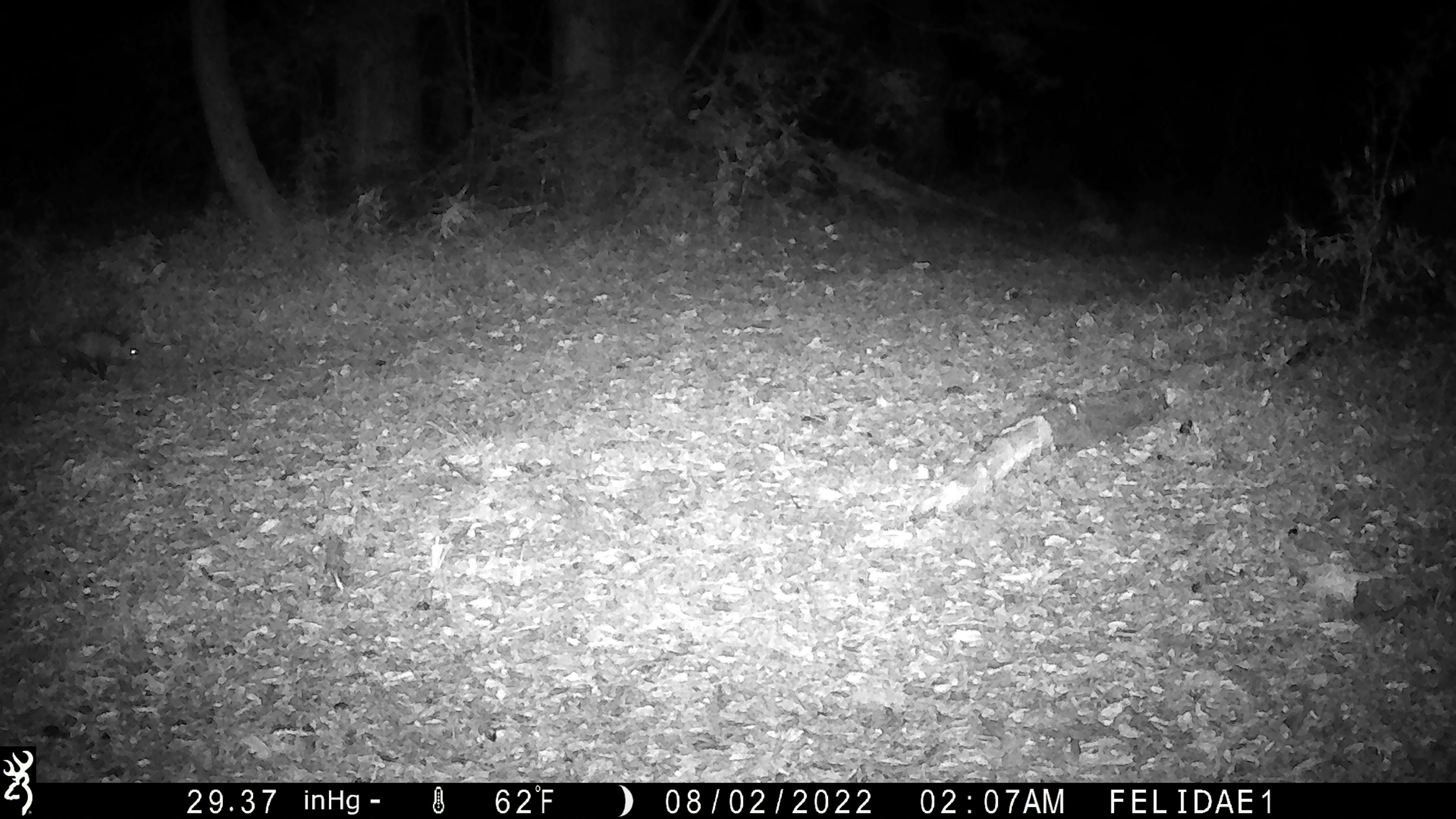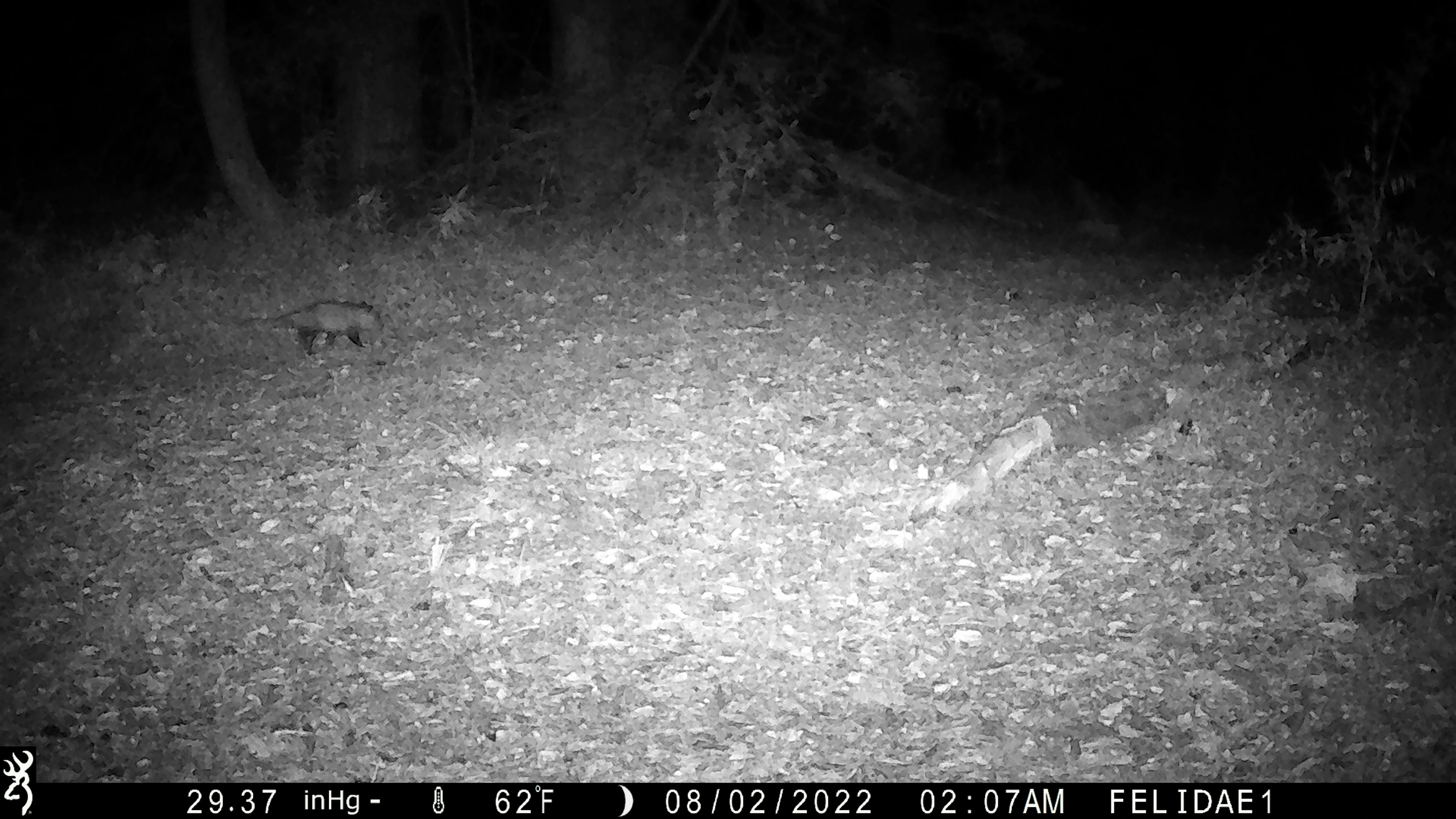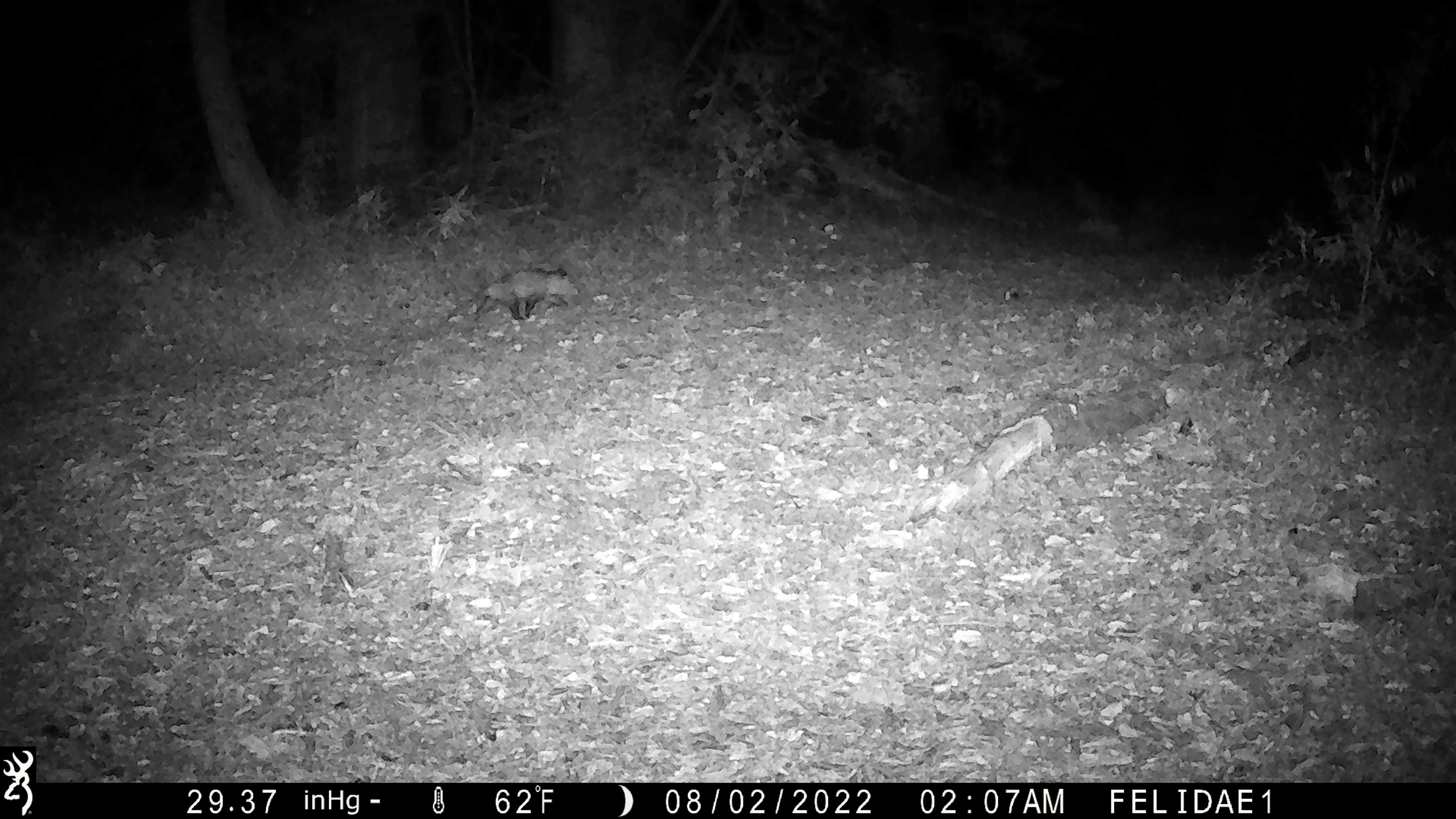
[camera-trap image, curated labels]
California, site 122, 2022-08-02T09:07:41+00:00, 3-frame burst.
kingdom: Animalia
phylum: Chordata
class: Mammalia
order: Didelphimorphia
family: Didelphidae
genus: Didelphis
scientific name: Didelphis virginiana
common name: virginia opossum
Virginia opossum (Didelphis virginiana).